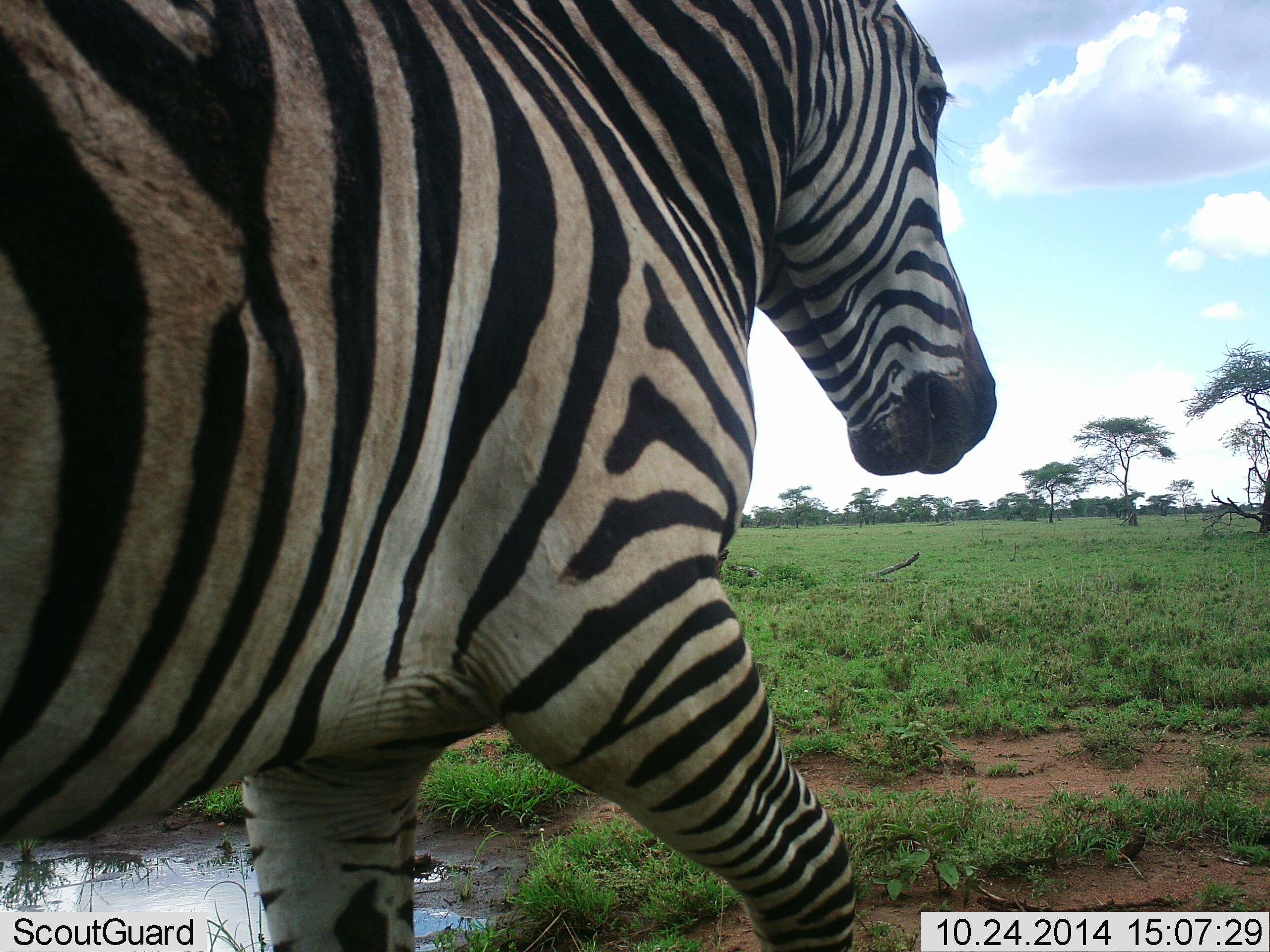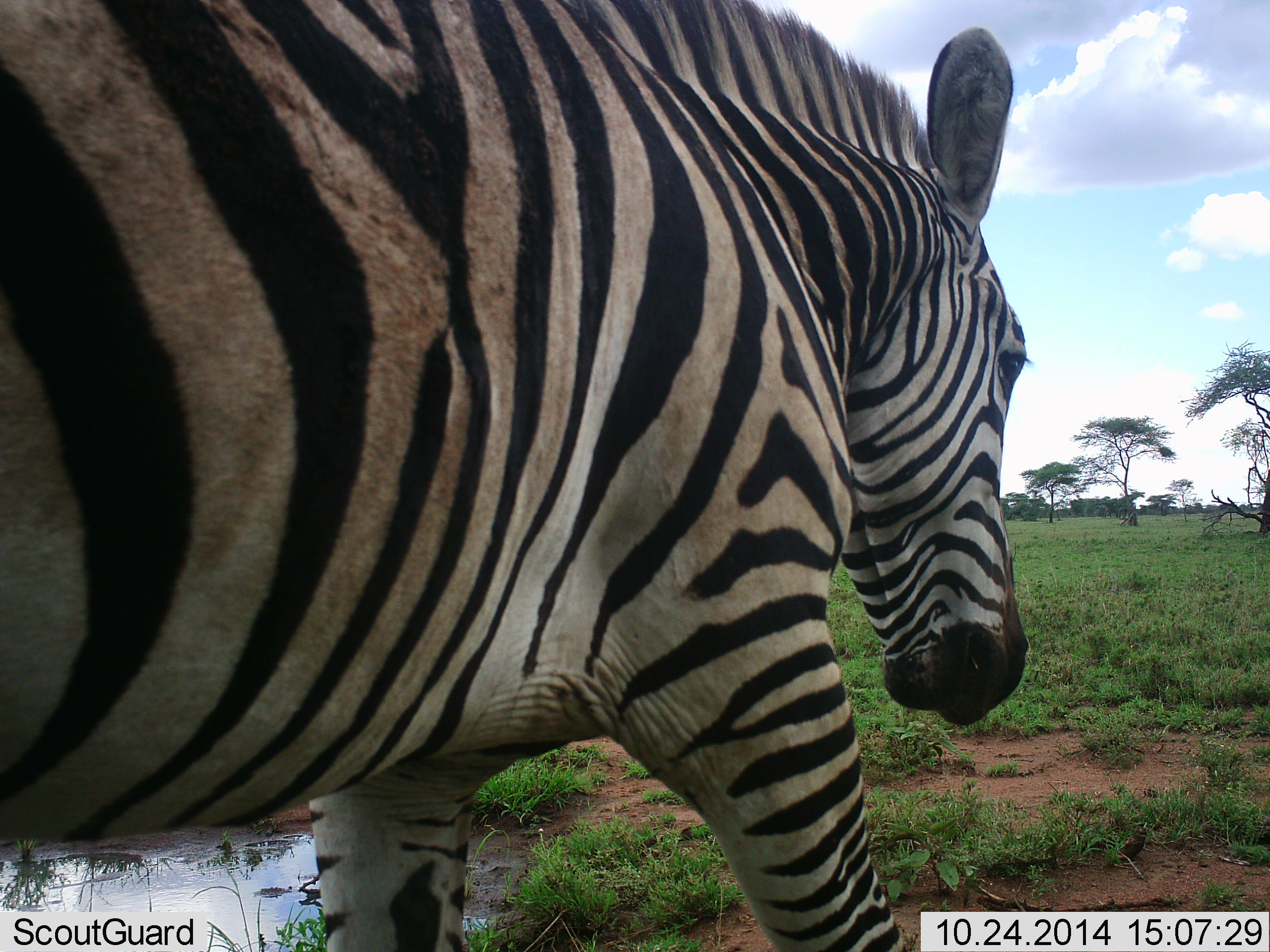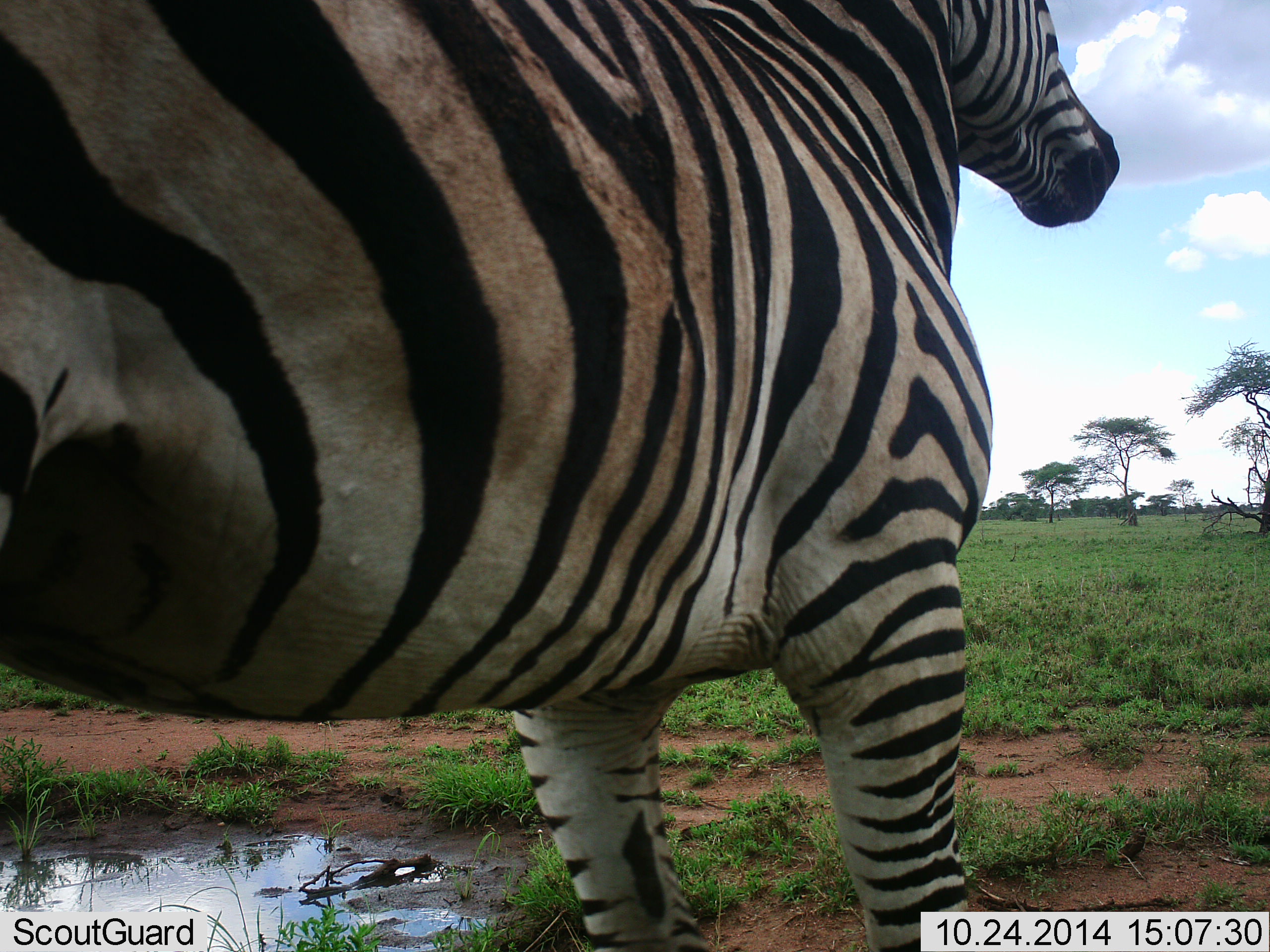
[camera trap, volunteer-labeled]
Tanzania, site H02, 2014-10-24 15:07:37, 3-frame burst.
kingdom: Animalia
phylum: Chordata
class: Mammalia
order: Perissodactyla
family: Equidae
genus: Equus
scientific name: Equus quagga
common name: plains zebra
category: zebra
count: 1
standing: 30%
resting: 0%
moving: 80%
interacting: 0%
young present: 0%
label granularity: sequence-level